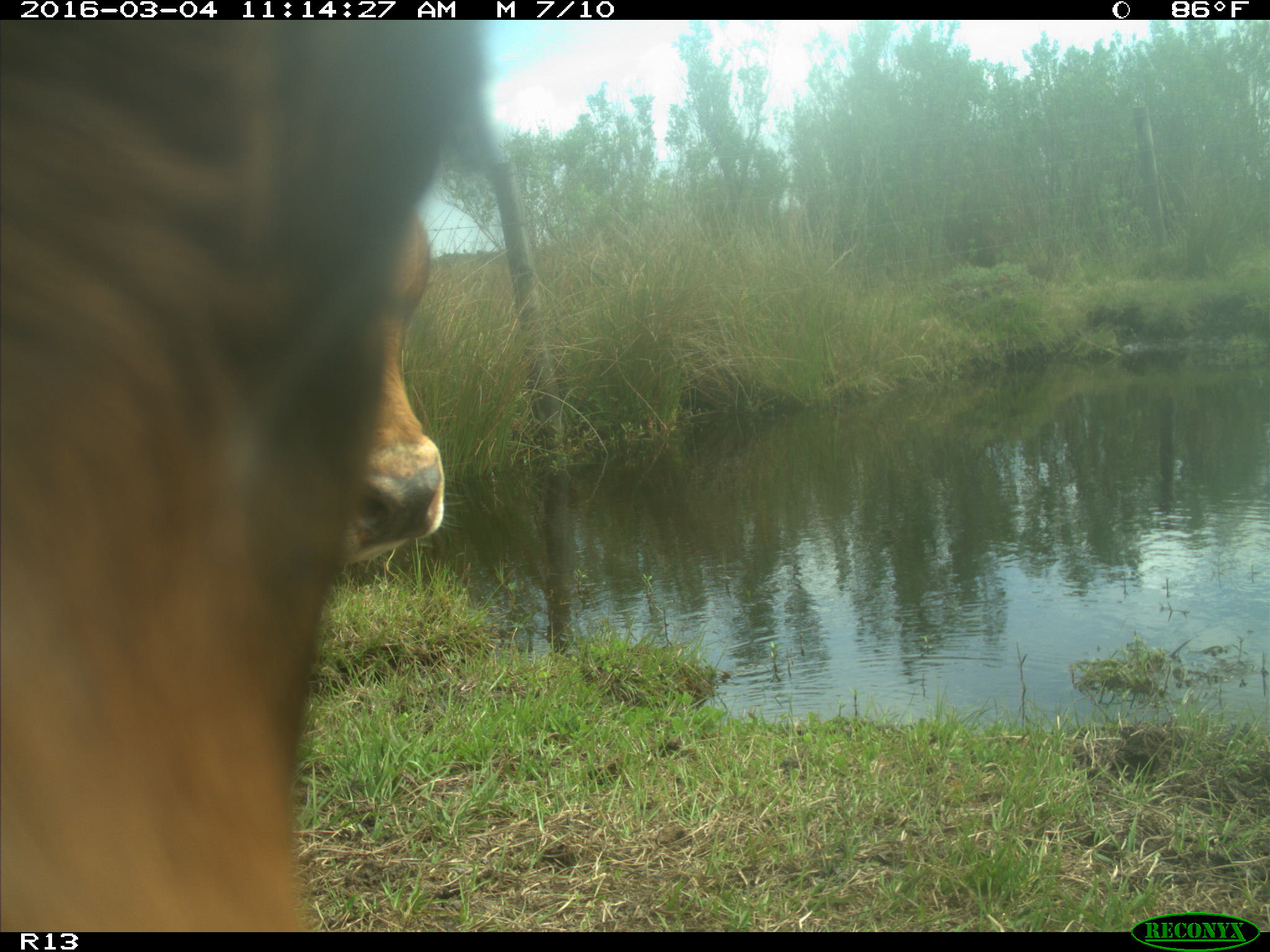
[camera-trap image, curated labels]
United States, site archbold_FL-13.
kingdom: Animalia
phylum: Chordata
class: Mammalia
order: Artiodactyla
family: Bovidae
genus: Bos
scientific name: Bos taurus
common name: domestic cow